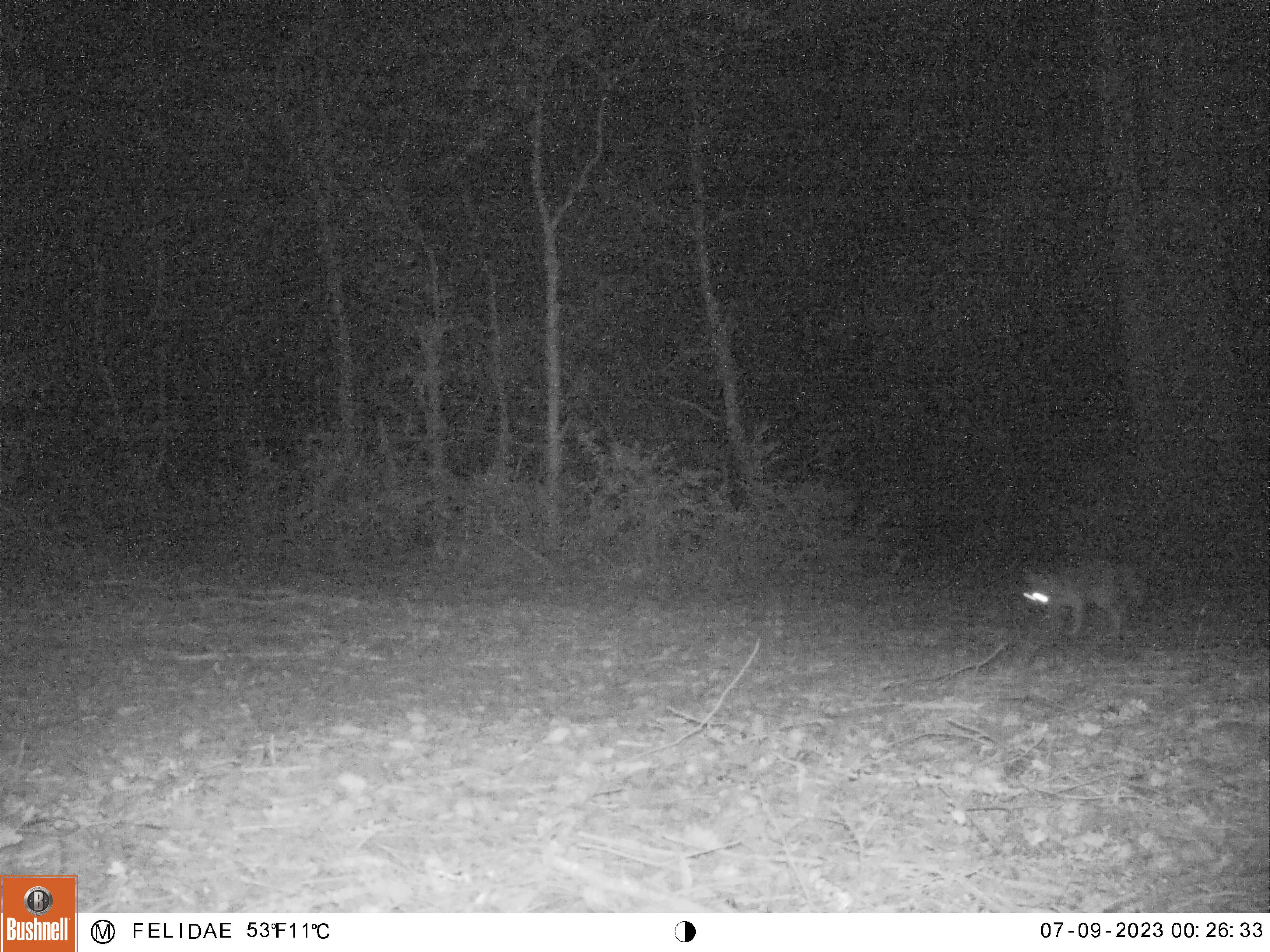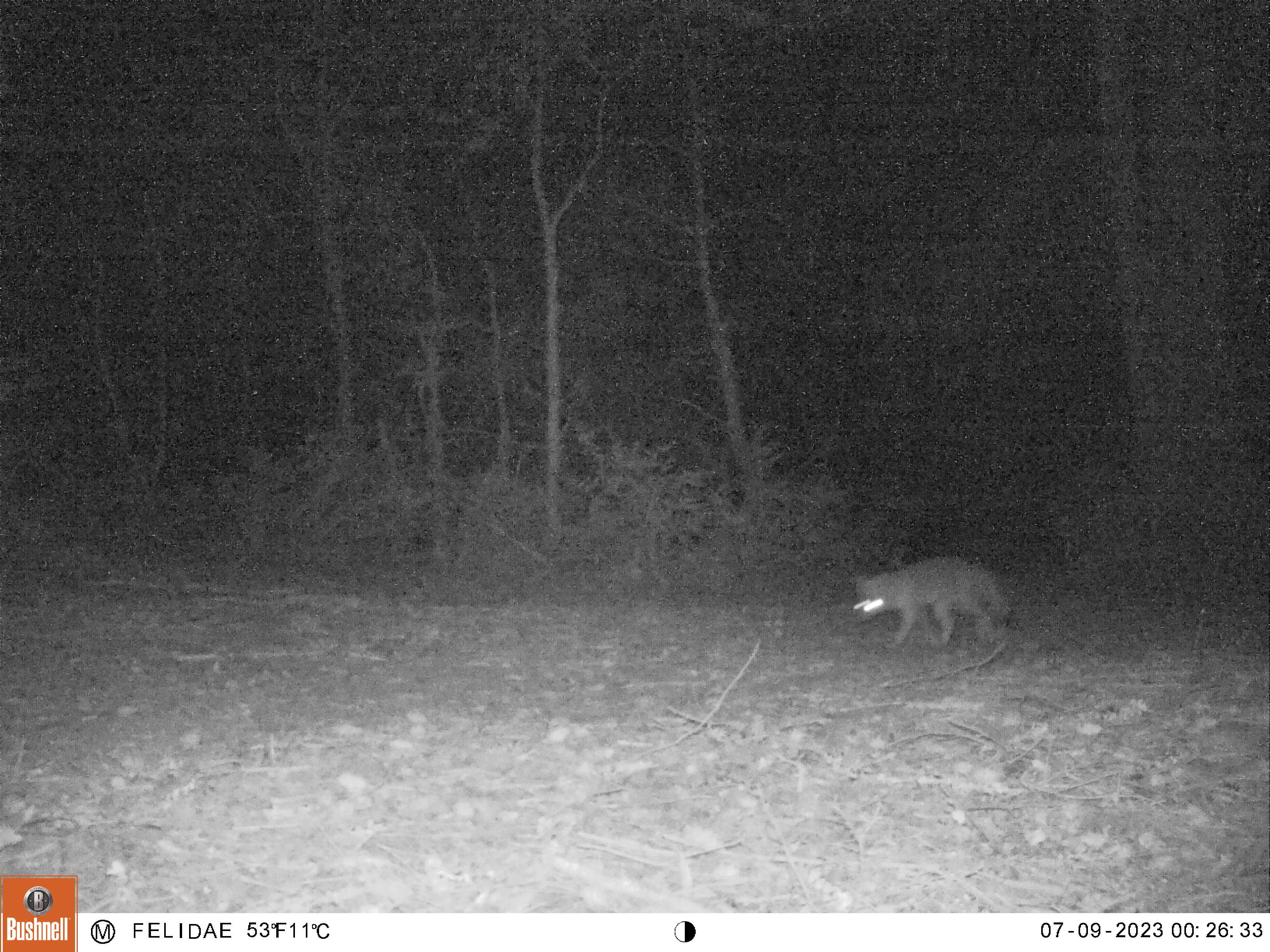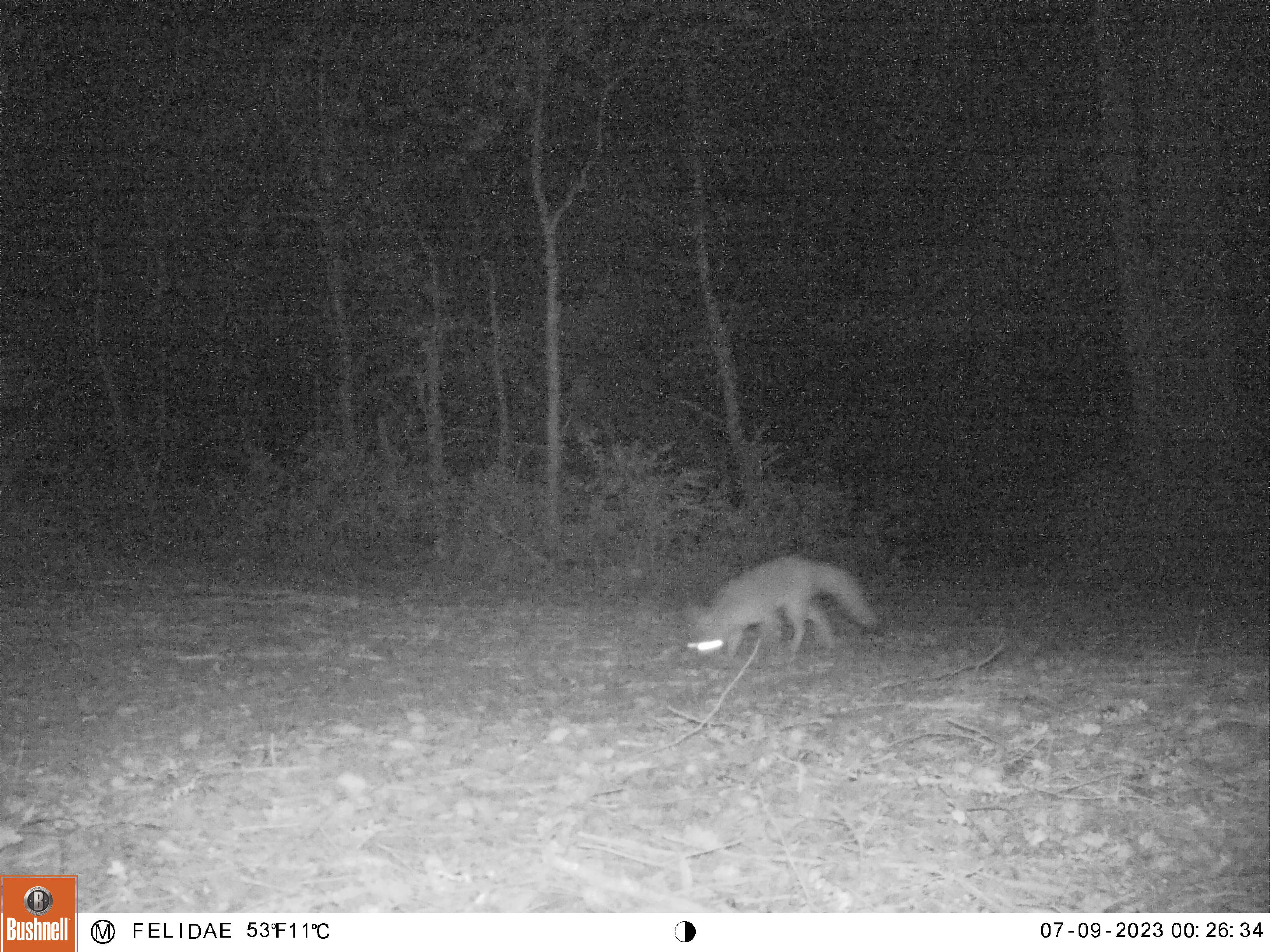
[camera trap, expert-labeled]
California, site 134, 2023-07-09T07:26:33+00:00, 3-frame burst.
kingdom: Animalia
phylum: Chordata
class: Mammalia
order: Carnivora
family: Canidae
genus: Urocyon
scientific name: Urocyon cinereoargenteus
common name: gray fox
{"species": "gray fox (Urocyon cinereoargenteus)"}